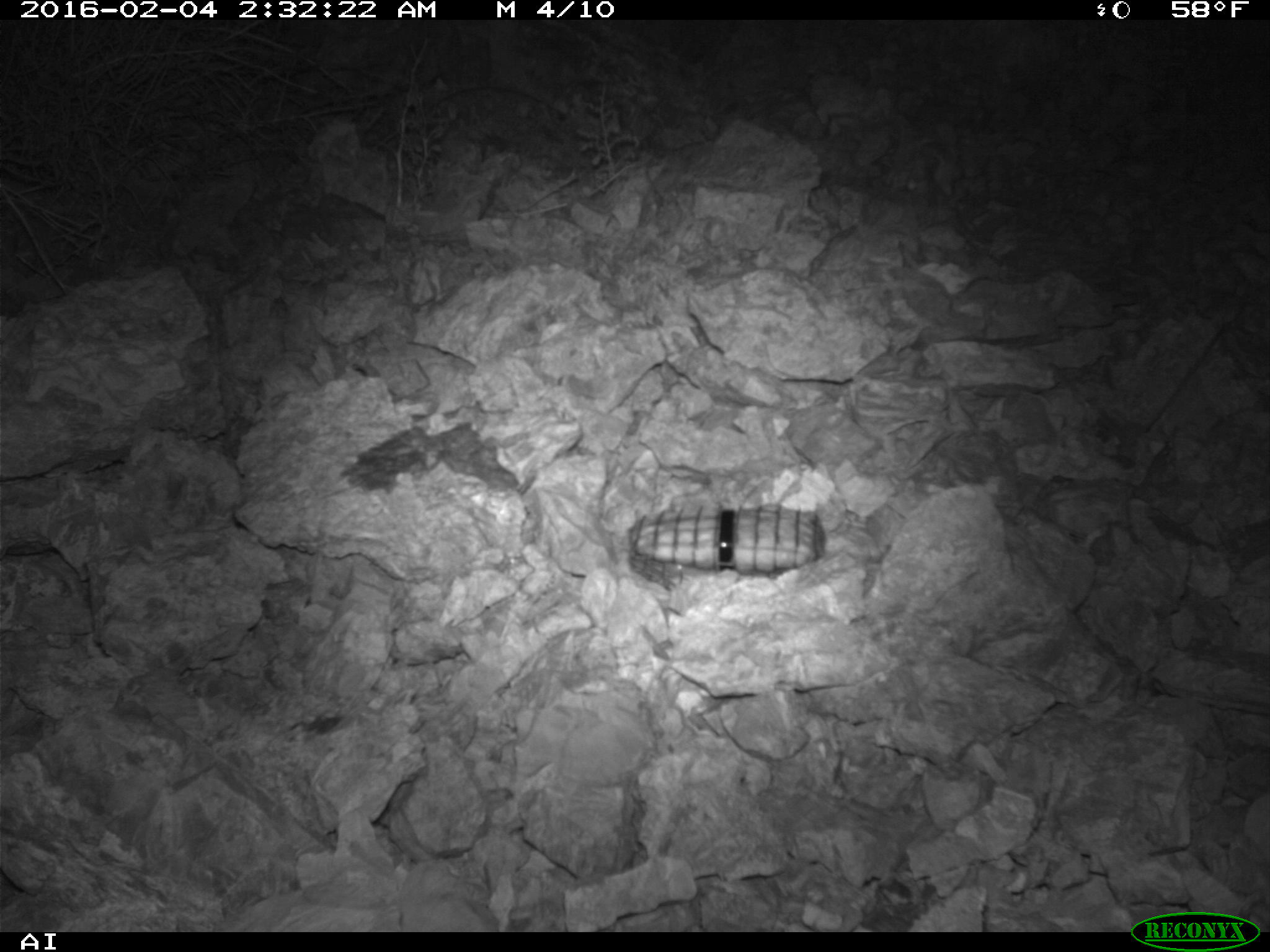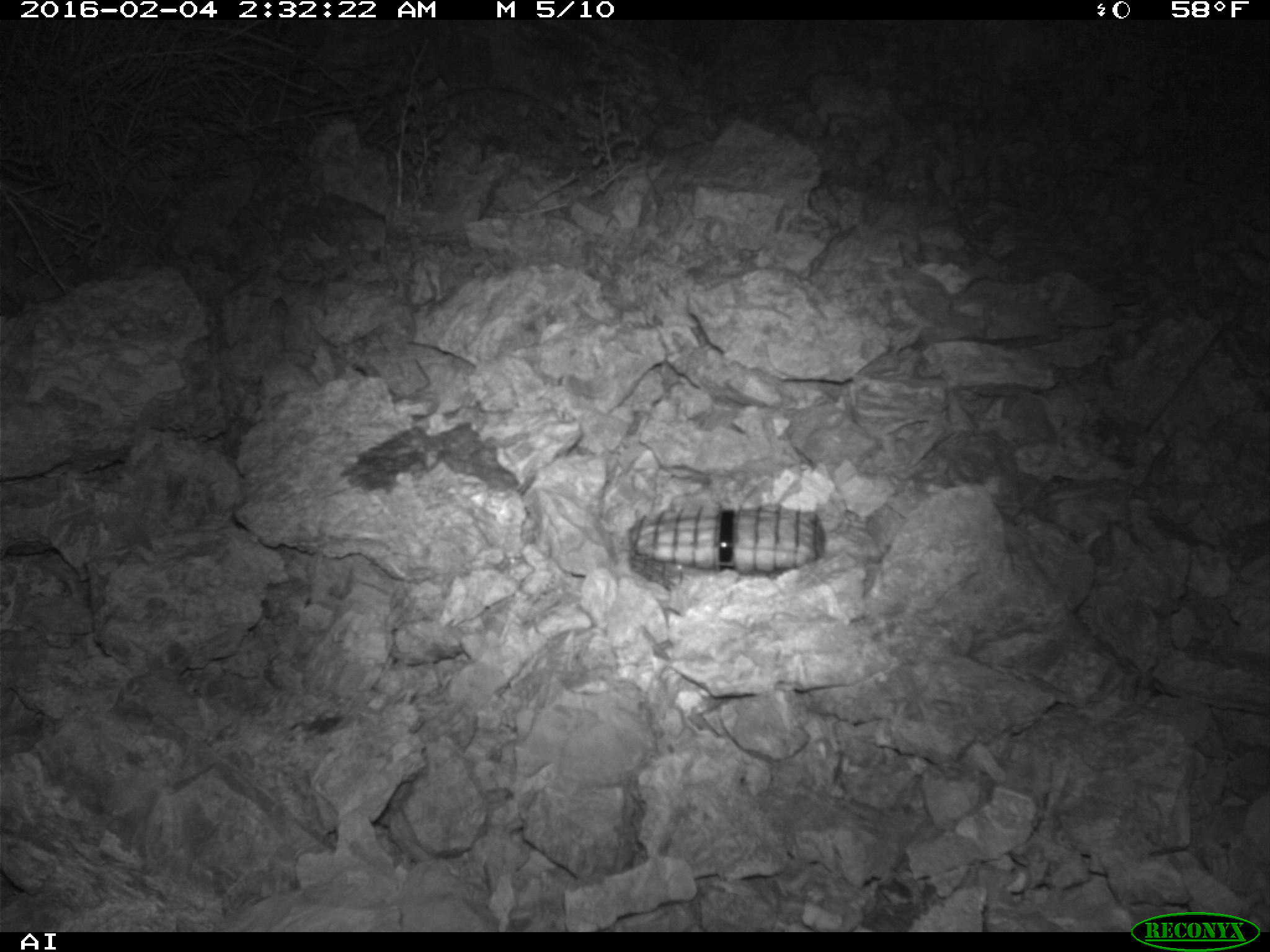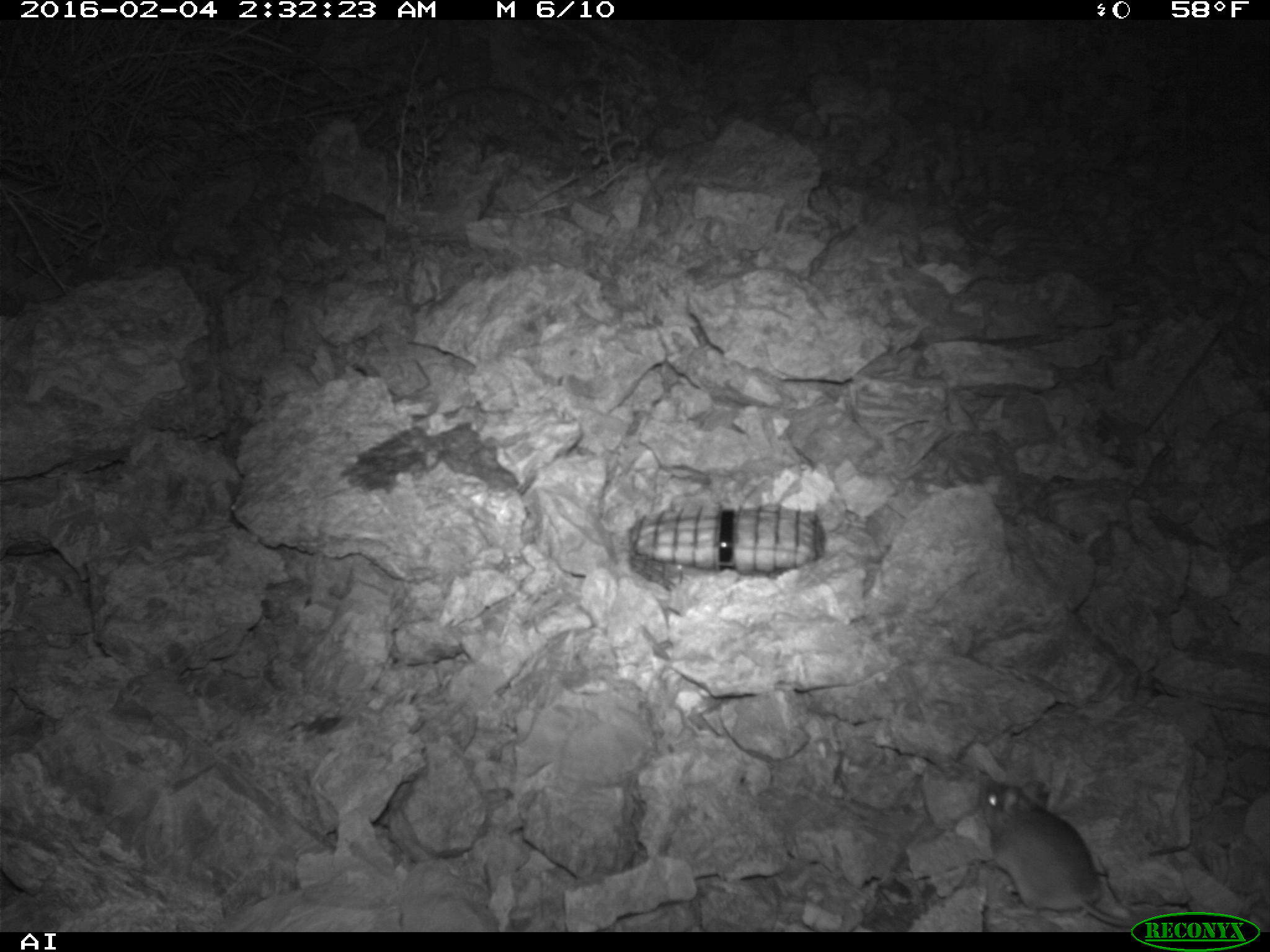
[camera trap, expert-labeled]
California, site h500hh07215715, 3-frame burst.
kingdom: Animalia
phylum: Chordata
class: Mammalia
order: Rodentia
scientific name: Rodentia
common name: rodent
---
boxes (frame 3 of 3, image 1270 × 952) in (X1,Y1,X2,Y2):
rodent: (975,777,1135,930)